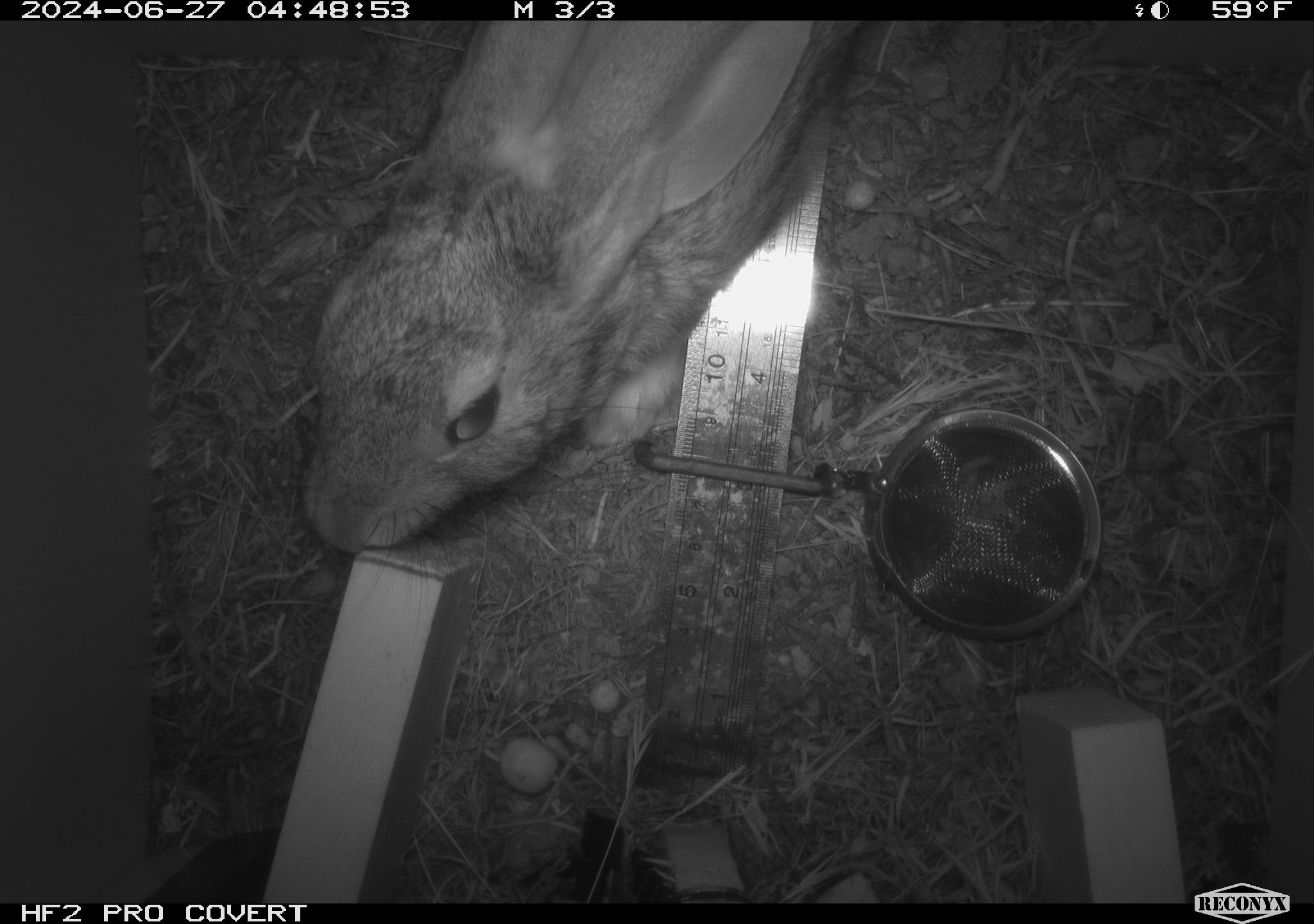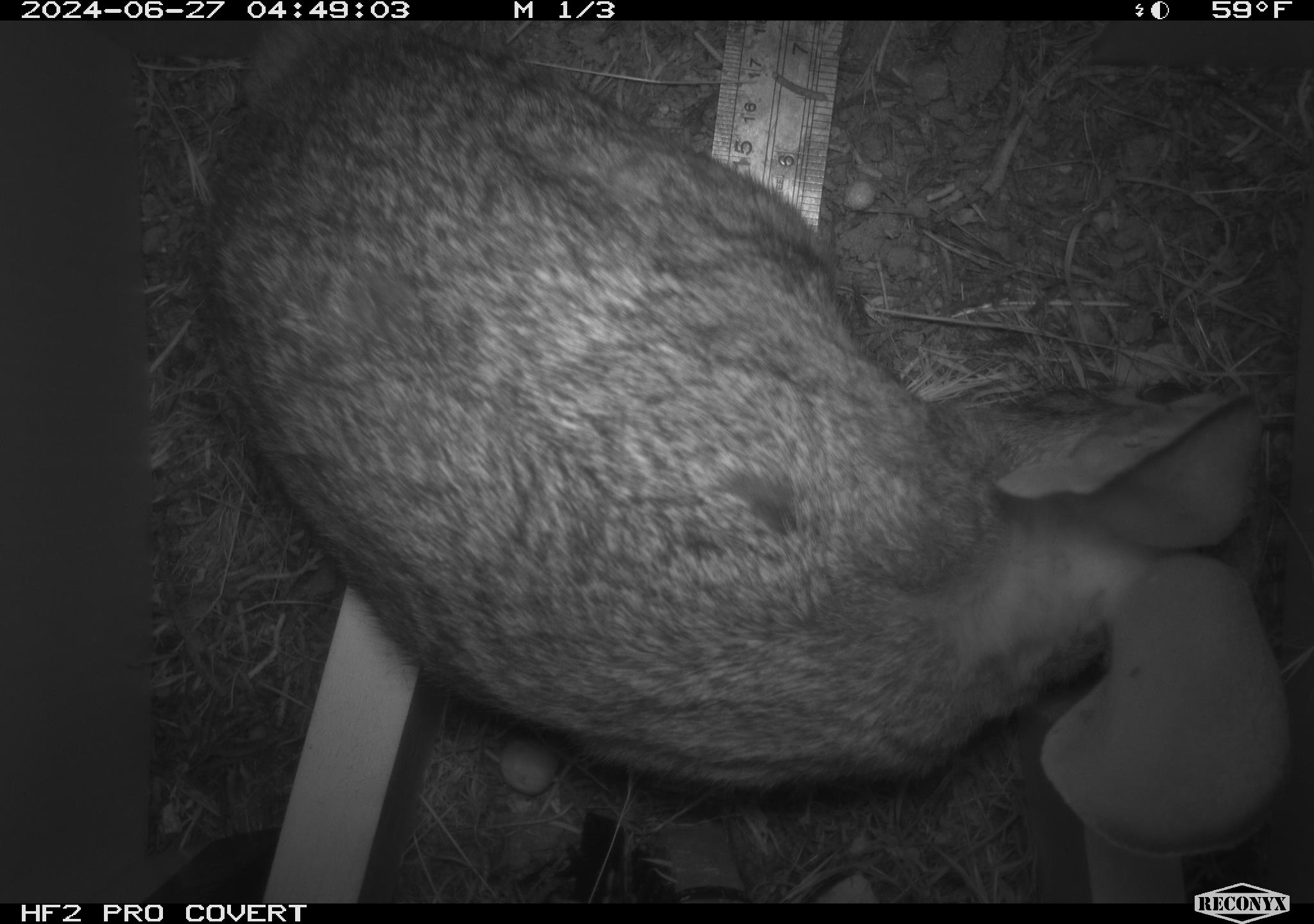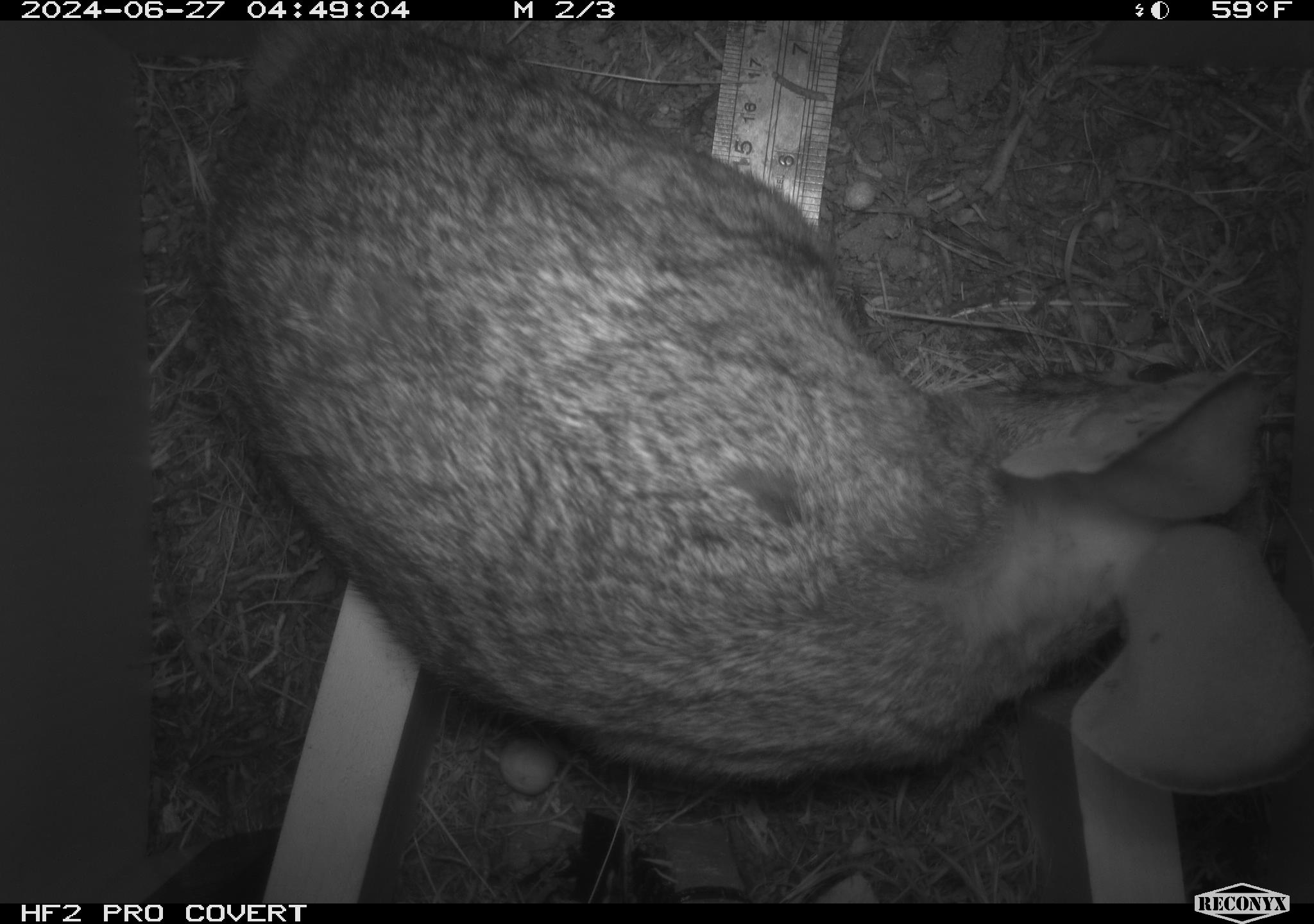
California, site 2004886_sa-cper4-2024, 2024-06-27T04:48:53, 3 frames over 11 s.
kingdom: Animalia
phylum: Chordata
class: Mammalia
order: Lagomorpha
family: Leporidae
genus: Lepus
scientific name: Lepus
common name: hares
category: lepus species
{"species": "lepus species (hares) (Lepus)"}